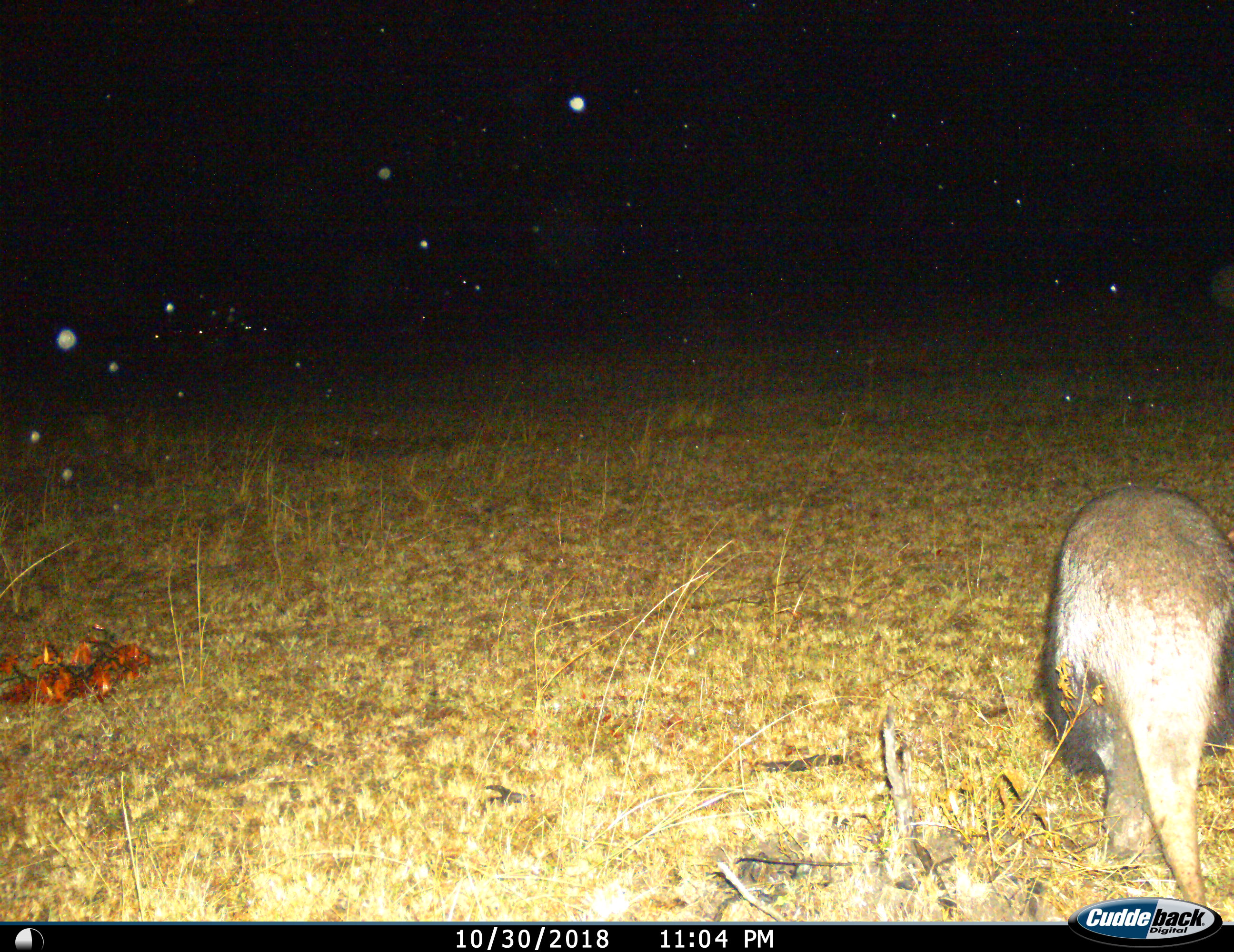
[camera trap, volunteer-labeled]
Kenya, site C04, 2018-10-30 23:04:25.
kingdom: Animalia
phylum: Chordata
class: Mammalia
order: Tubulidentata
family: Orycteropodidae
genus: Orycteropus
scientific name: Orycteropus afer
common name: aardvark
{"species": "aardvark (Orycteropus afer)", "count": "1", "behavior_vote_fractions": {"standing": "20%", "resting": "0%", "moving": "20%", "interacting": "0%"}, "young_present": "0%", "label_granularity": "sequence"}